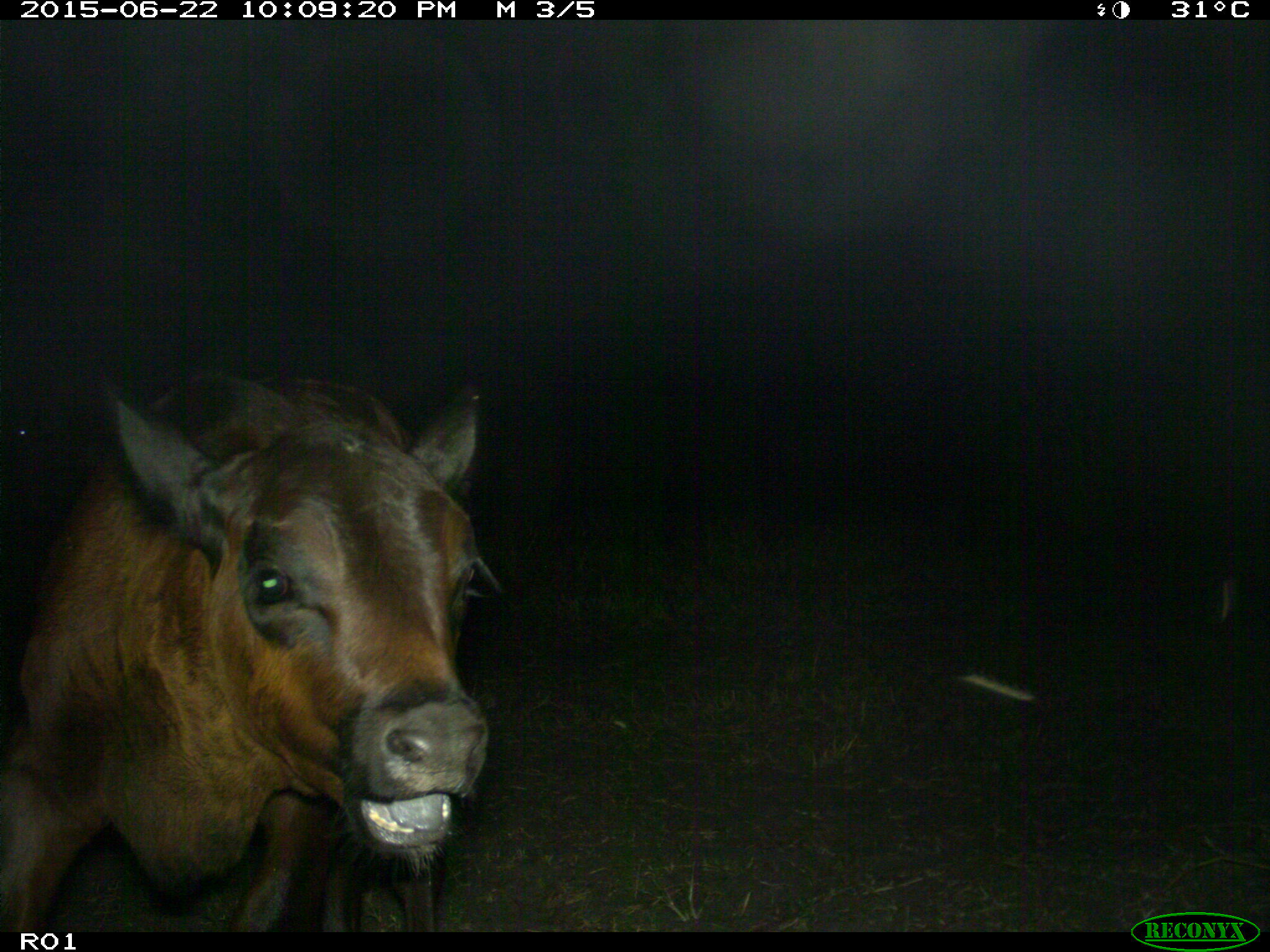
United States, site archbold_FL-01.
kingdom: Animalia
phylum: Chordata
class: Mammalia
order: Artiodactyla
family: Bovidae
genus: Bos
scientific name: Bos taurus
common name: domestic cow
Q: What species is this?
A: Bos taurus (domestic cow).